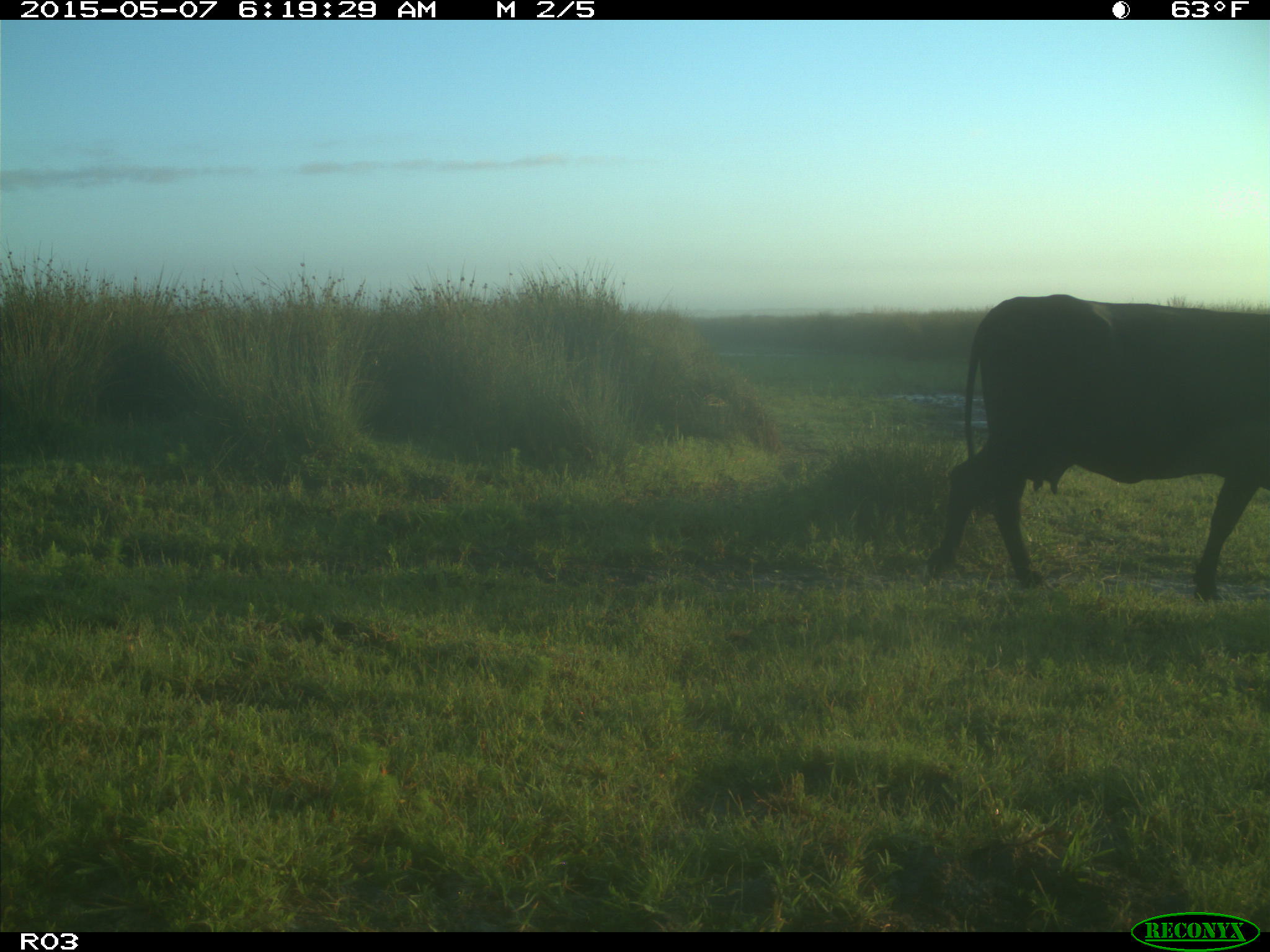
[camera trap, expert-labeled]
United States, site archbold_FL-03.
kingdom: Animalia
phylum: Chordata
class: Mammalia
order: Artiodactyla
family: Bovidae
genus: Bos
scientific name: Bos taurus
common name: domestic cow